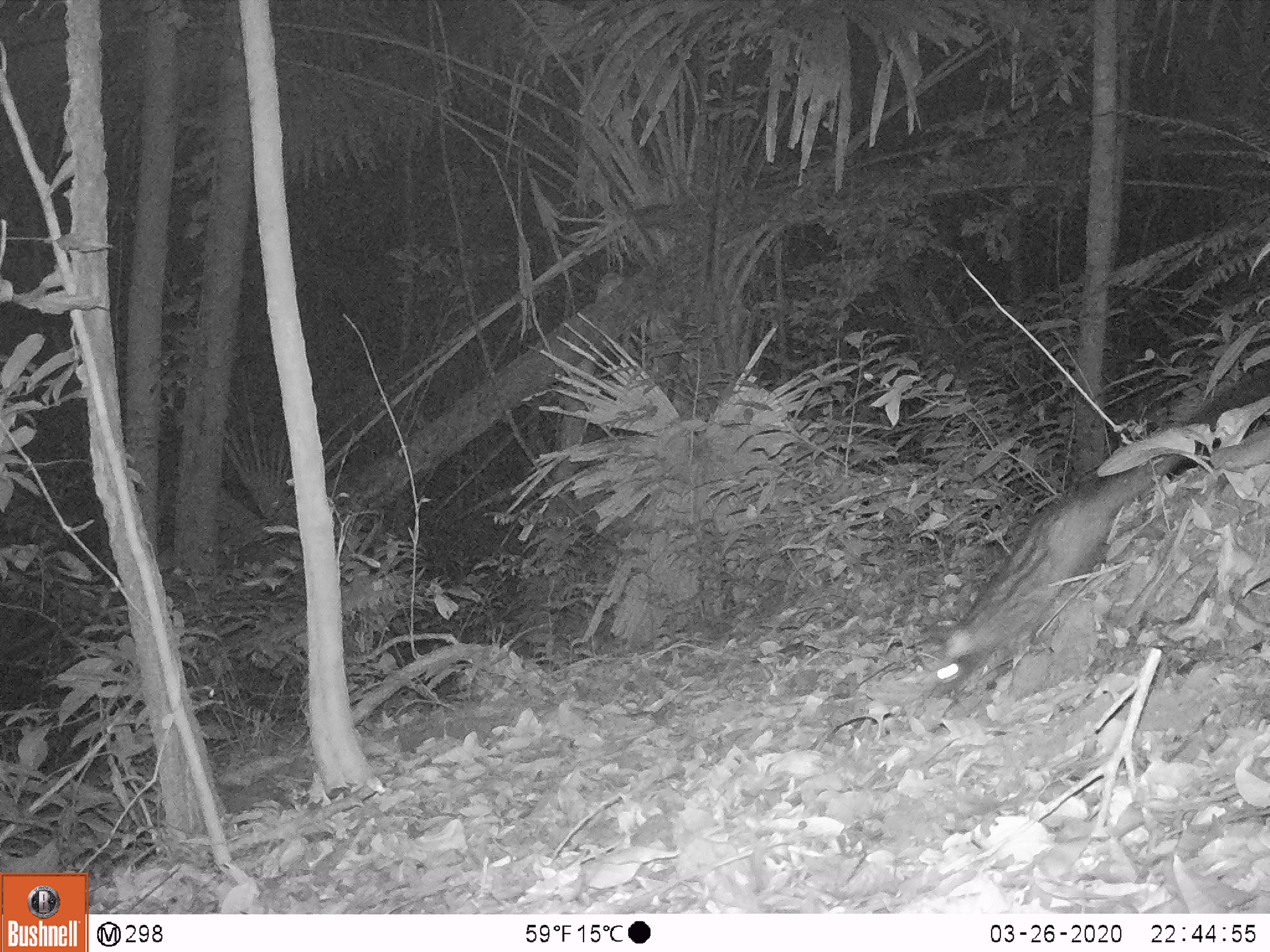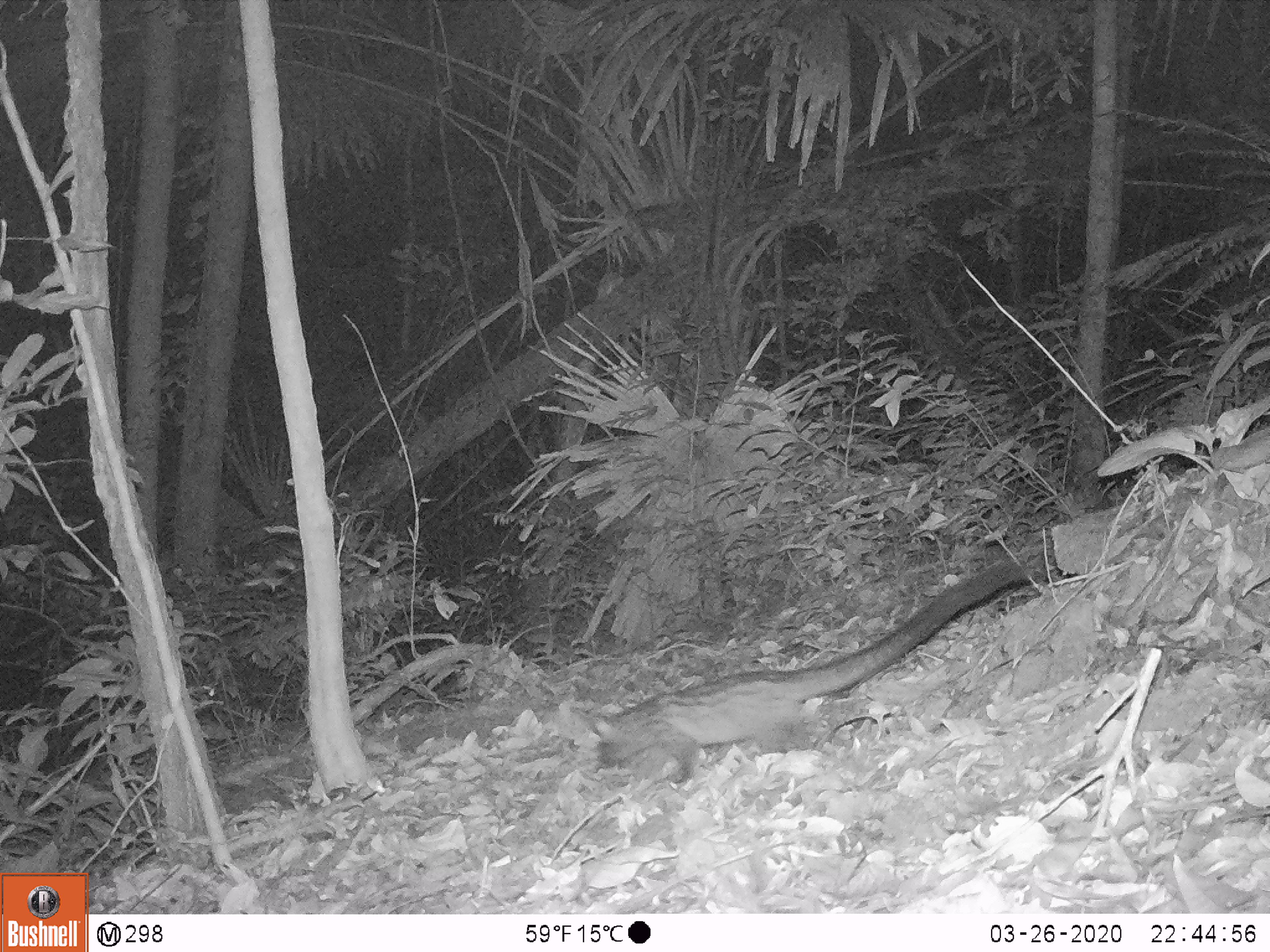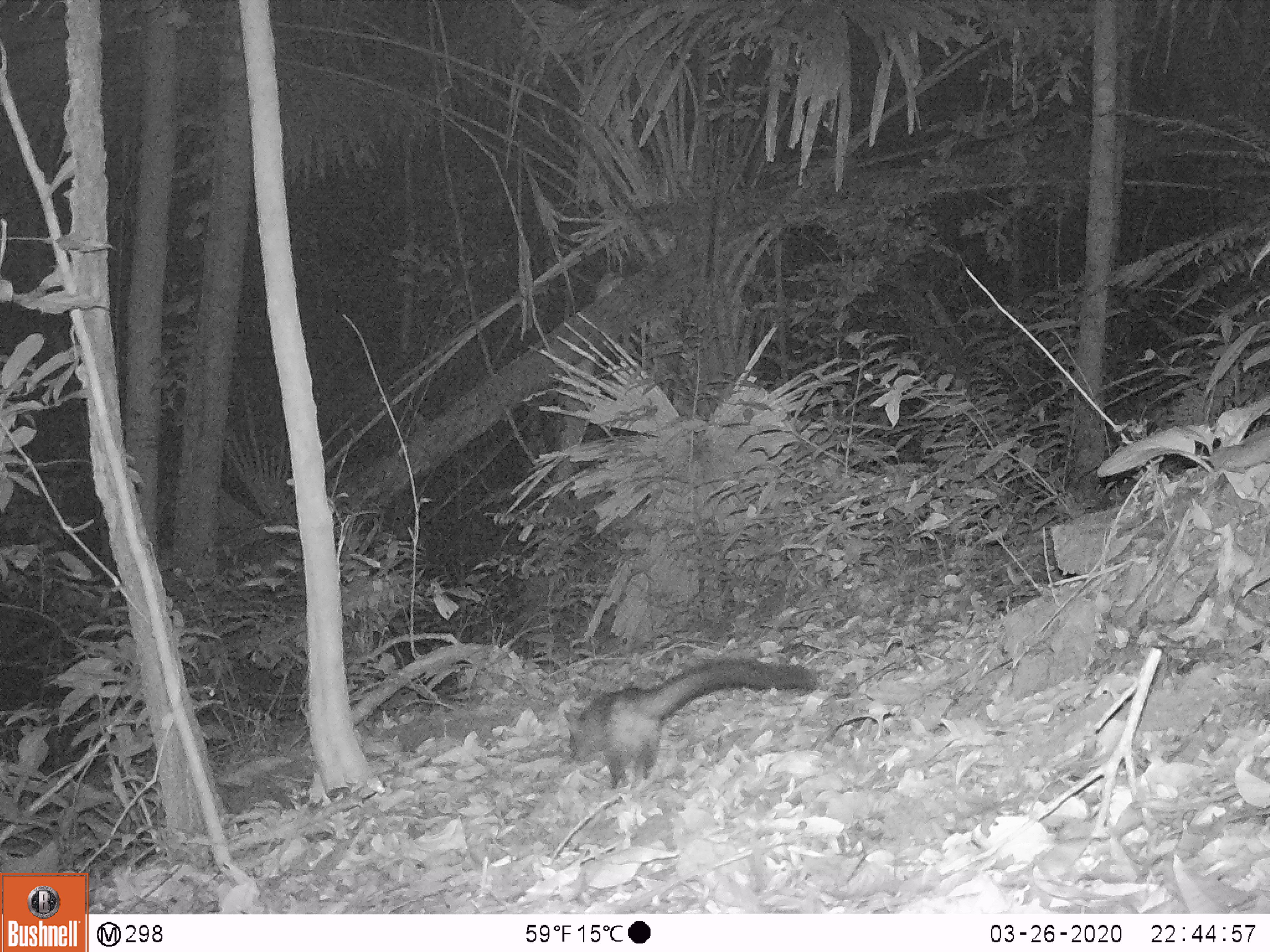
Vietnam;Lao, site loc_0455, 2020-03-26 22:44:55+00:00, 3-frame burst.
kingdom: Animalia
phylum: Chordata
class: Mammalia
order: Carnivora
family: Viverridae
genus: Paradoxurus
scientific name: Paradoxurus hermaphroditus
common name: common palm civet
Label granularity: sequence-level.